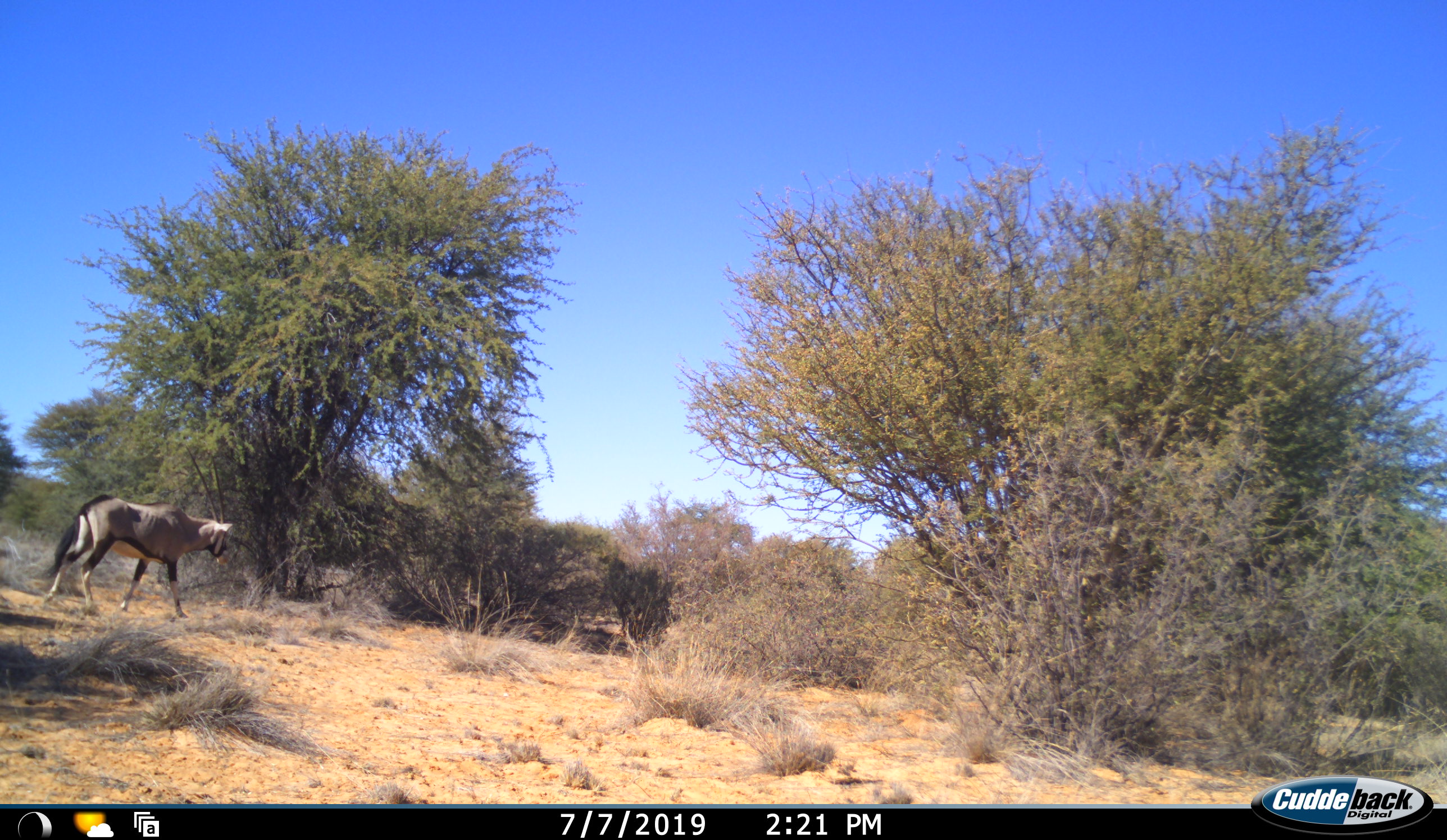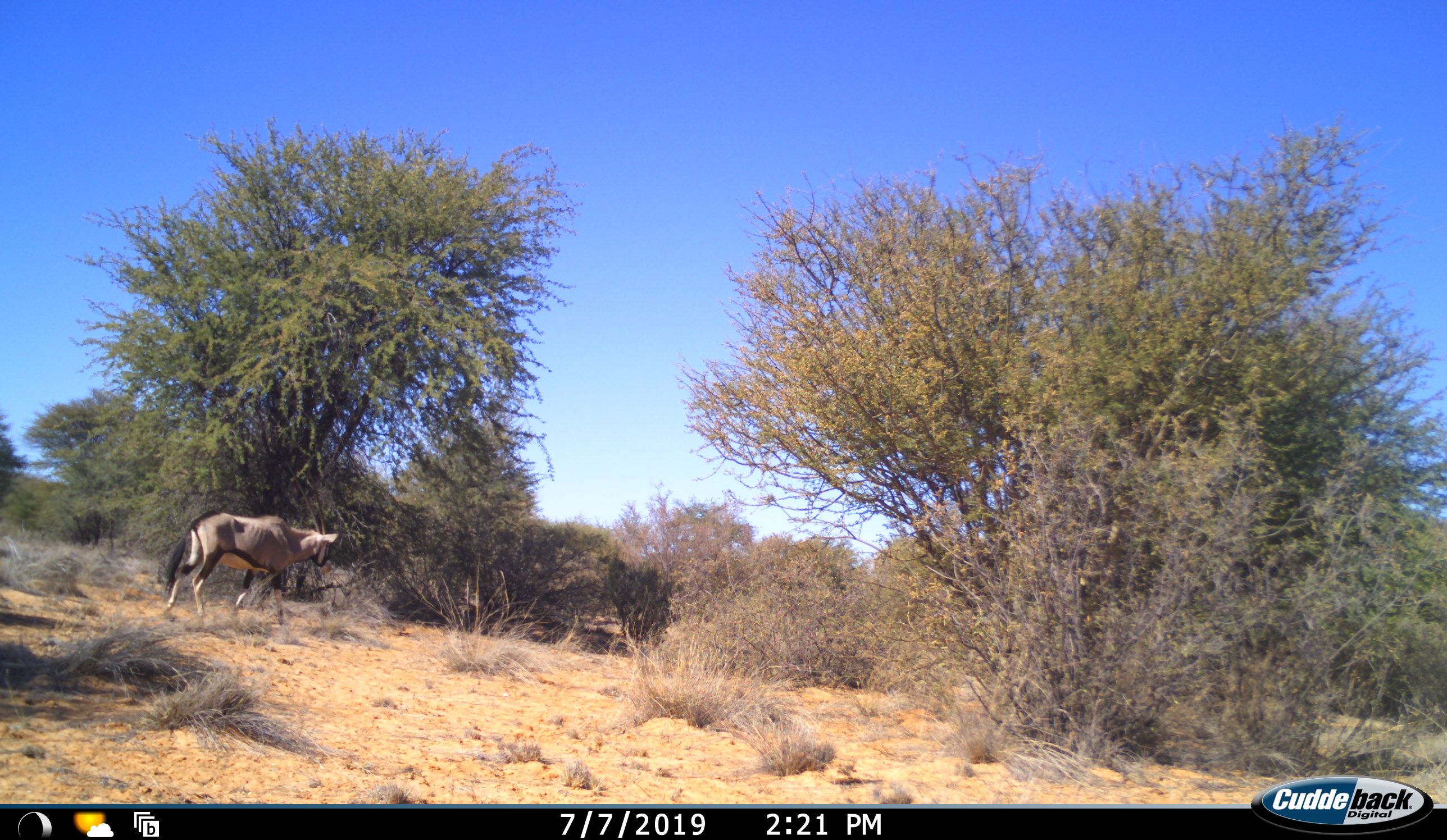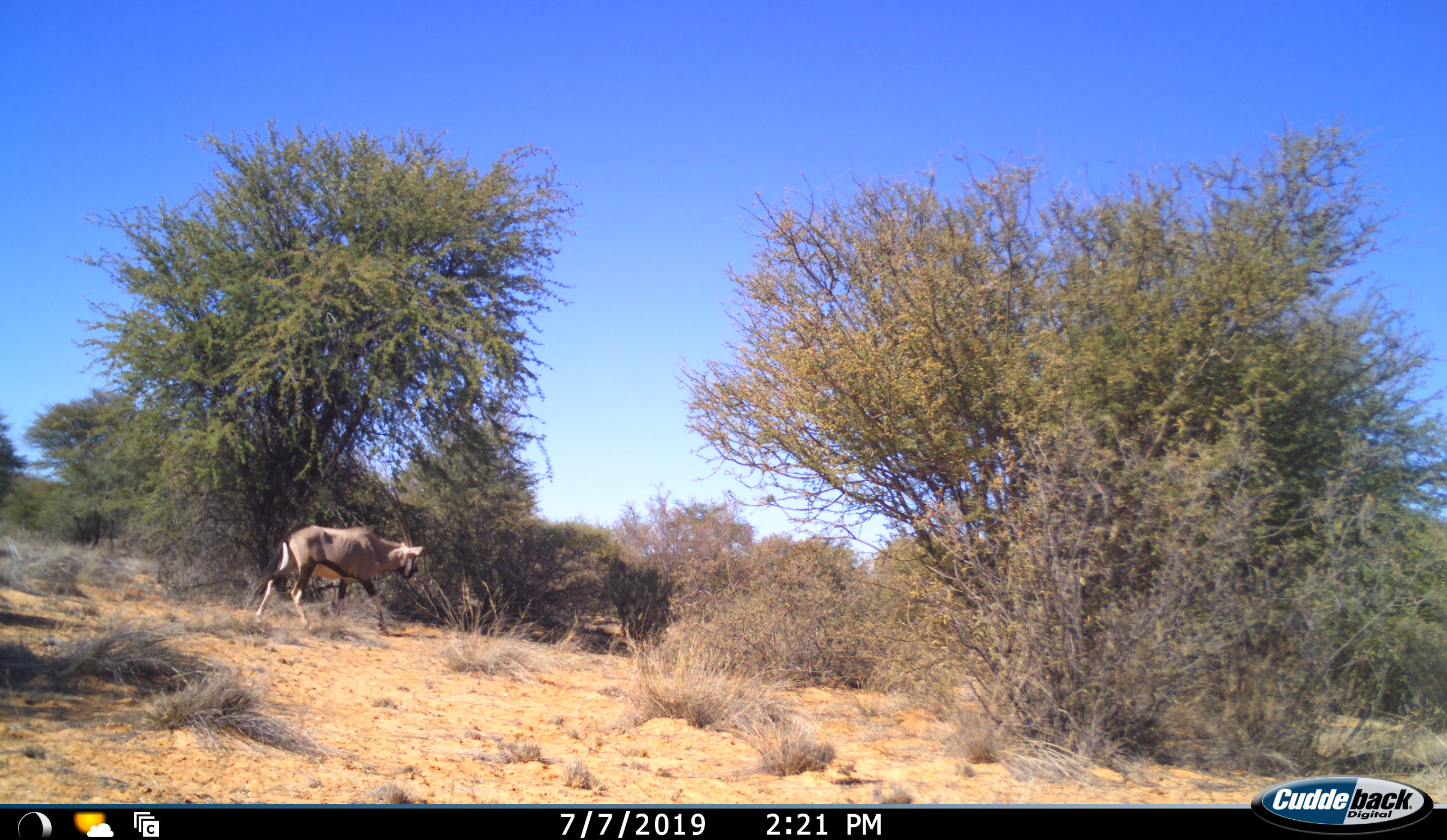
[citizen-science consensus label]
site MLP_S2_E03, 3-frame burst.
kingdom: Animalia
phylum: Chordata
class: Mammalia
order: Artiodactyla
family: Bovidae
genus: Oryx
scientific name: Oryx gazella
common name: gemsbok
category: oryx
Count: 1.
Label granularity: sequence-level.